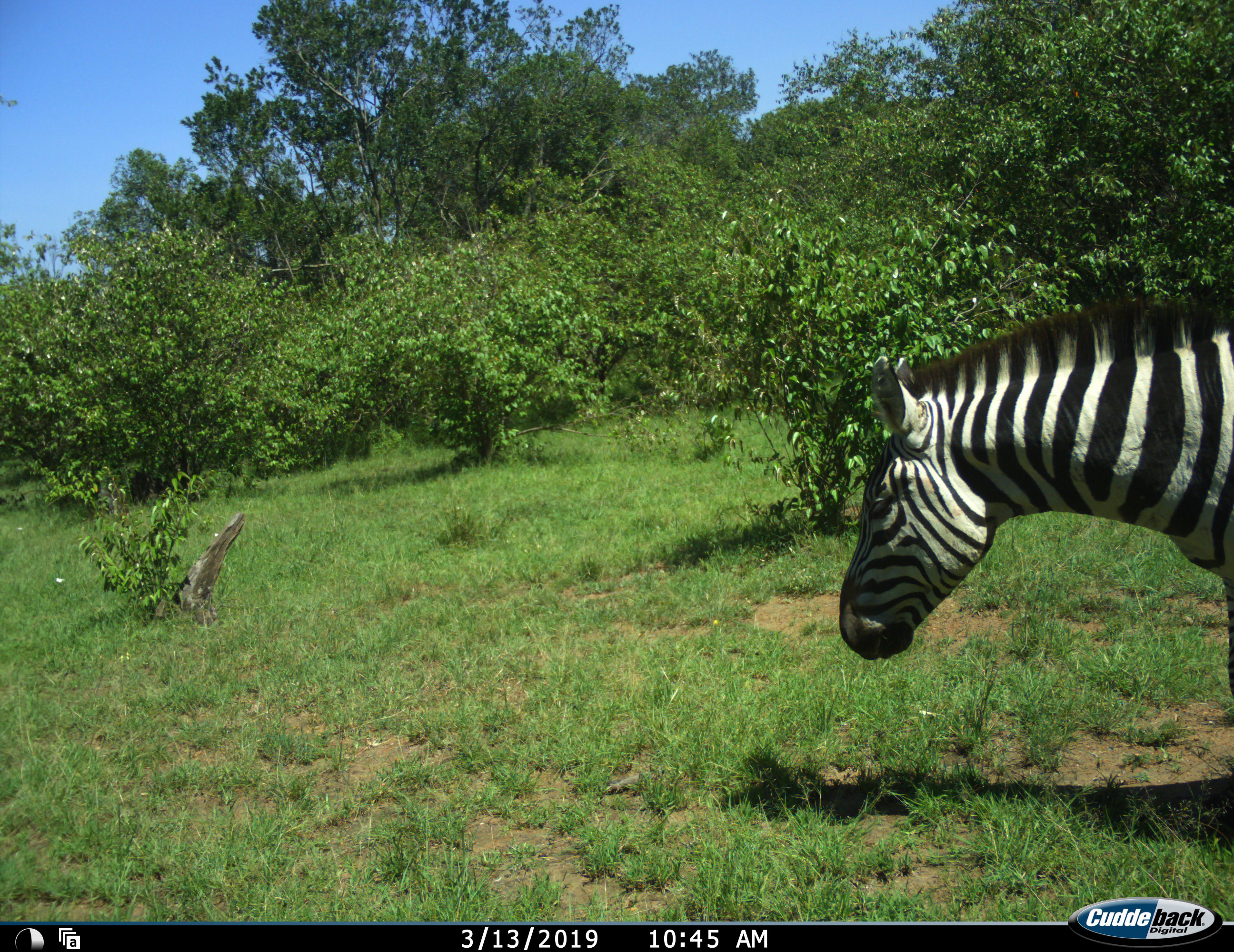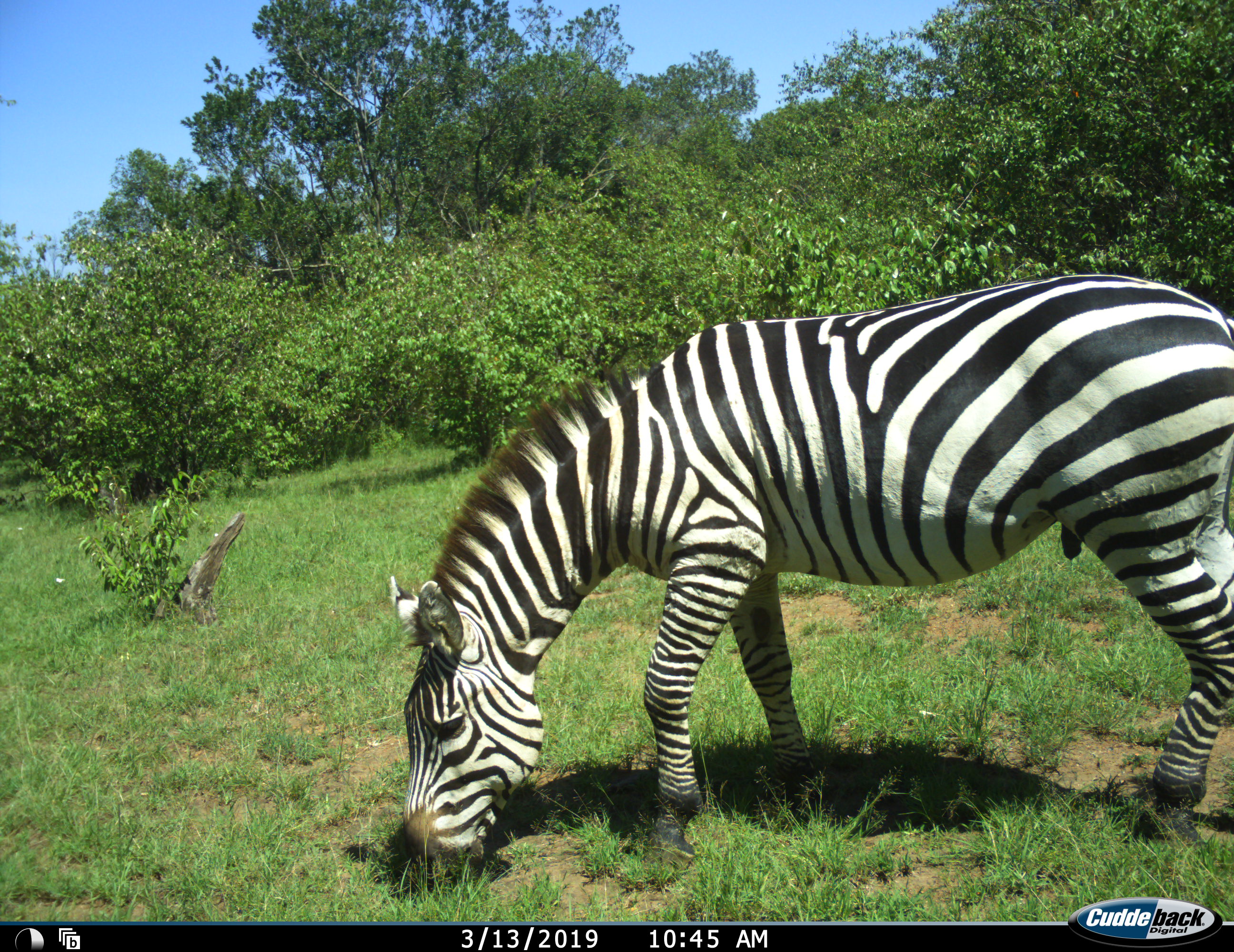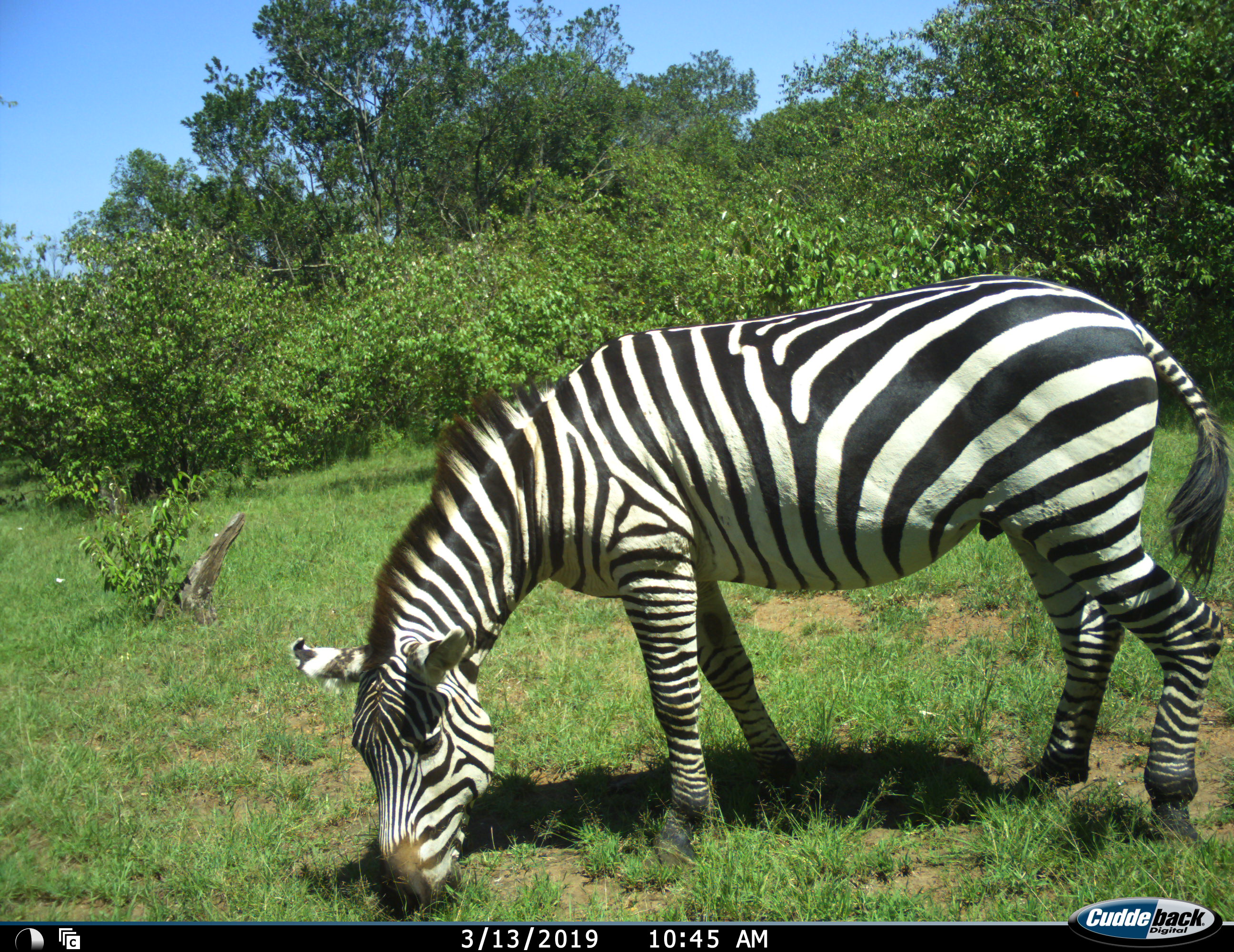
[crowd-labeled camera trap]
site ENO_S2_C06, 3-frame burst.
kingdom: Animalia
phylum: Chordata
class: Mammalia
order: Perissodactyla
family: Equidae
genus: Equus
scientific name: Equus quagga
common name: plains zebra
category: zebraplains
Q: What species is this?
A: Zebraplains (plains zebra) (Equus quagga).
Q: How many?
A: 1.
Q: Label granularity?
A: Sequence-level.